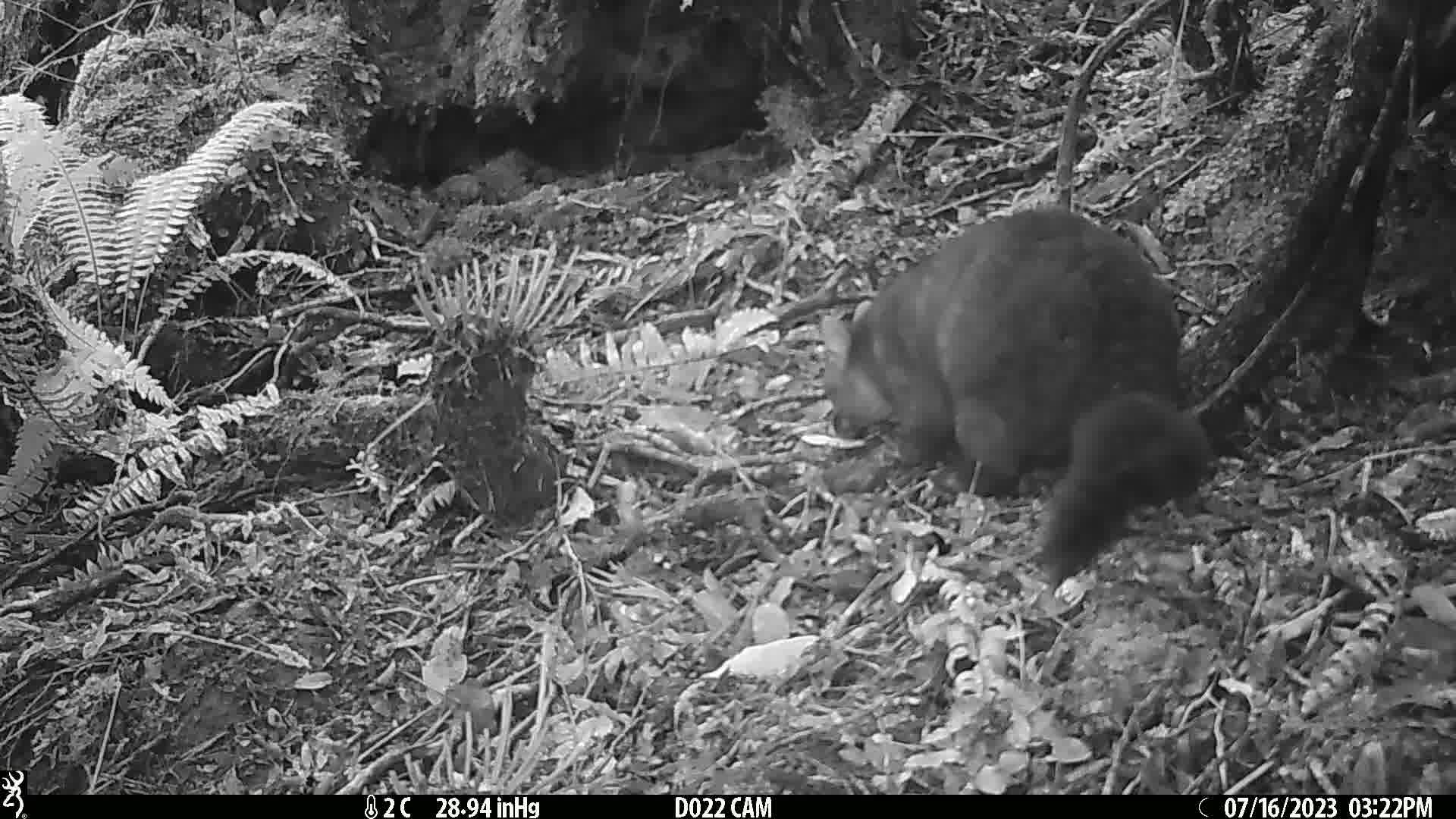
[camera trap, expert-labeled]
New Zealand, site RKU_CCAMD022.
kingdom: Animalia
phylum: Chordata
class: Mammalia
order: Diprotodontia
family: Phalangeridae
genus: Trichosurus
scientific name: Trichosurus vulpecula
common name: common brushtail possum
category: possum